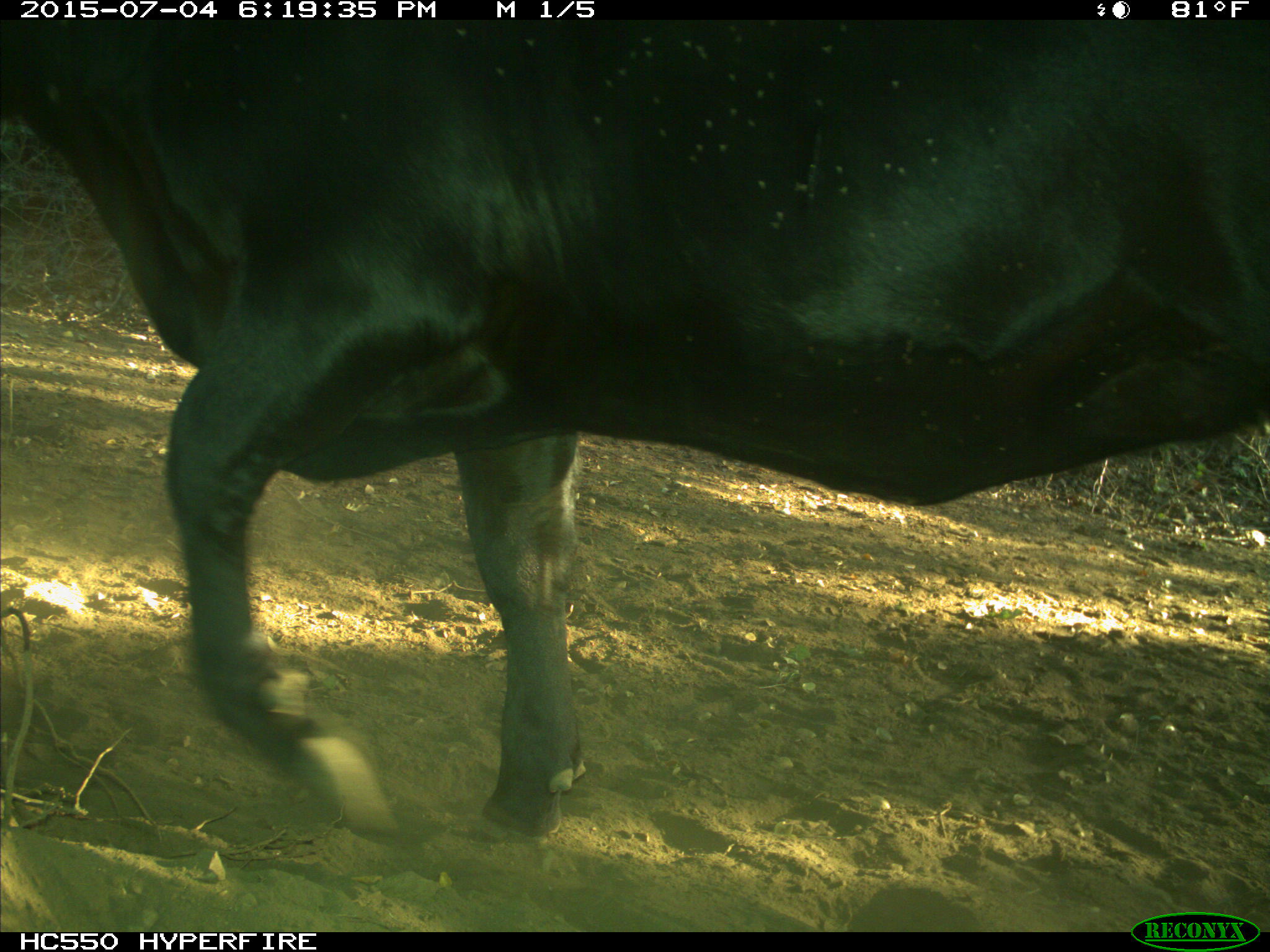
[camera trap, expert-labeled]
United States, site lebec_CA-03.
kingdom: Animalia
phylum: Chordata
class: Mammalia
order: Artiodactyla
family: Bovidae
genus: Bos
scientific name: Bos taurus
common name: domestic cow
Bos taurus (domestic cow).